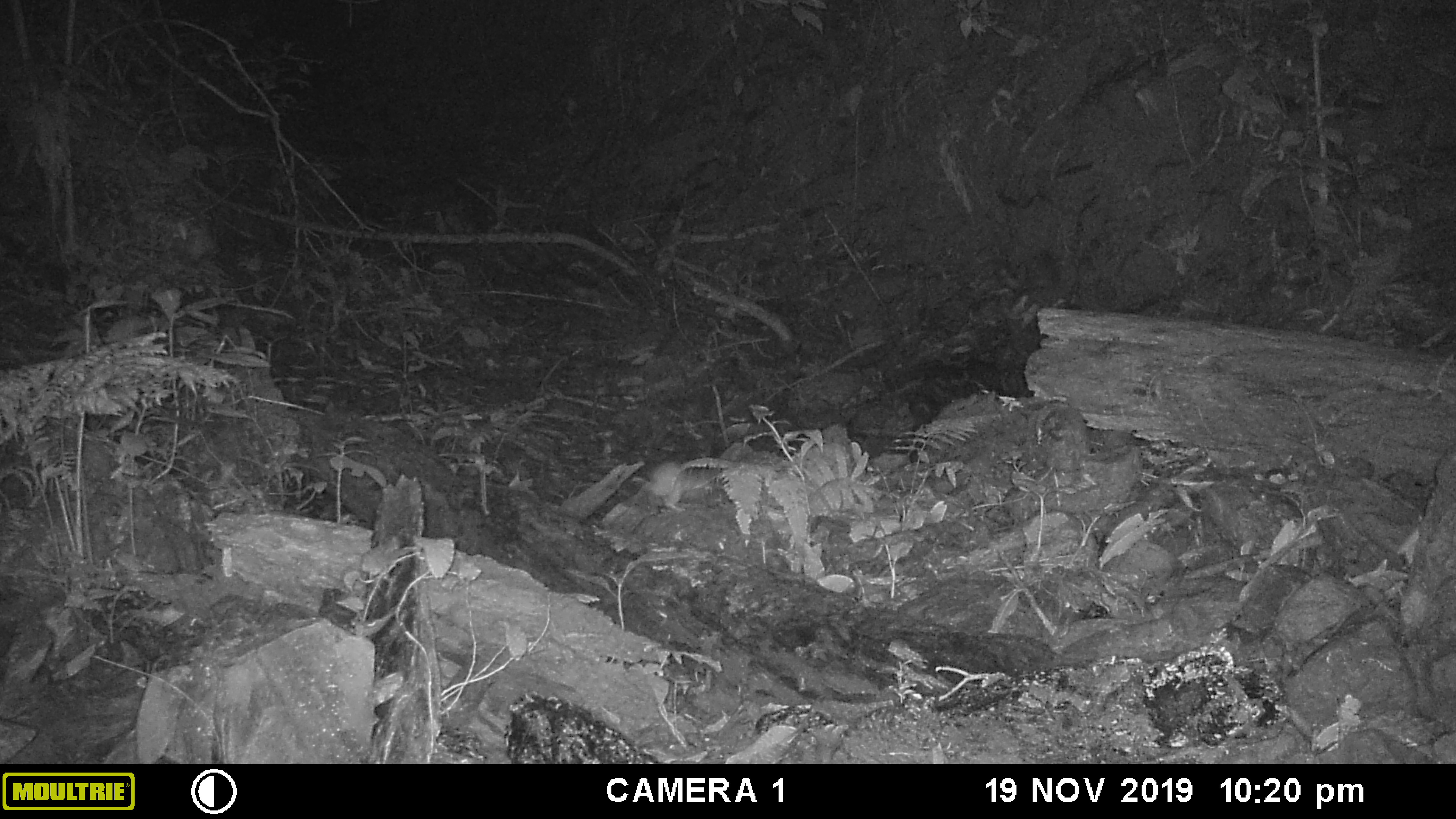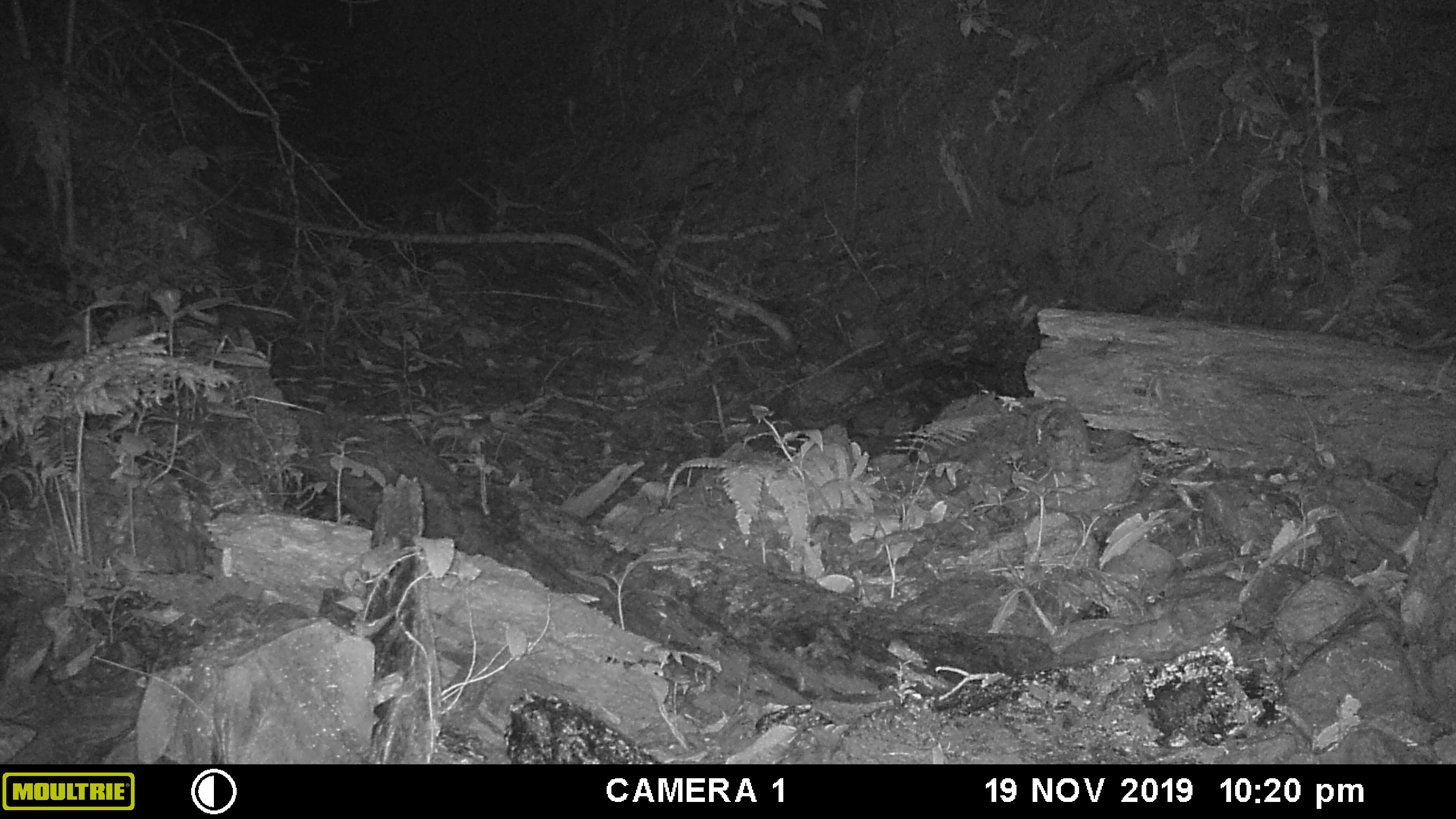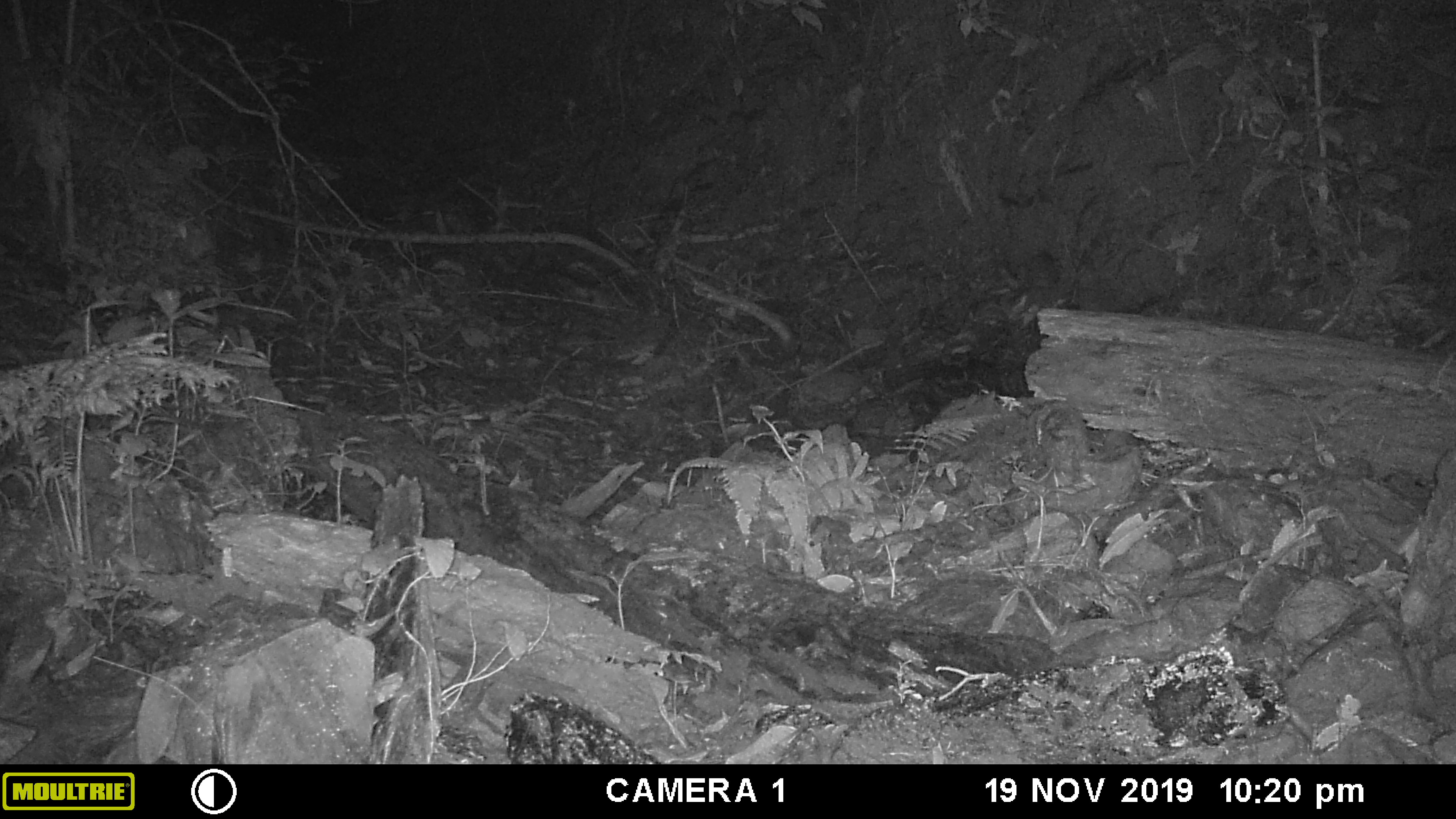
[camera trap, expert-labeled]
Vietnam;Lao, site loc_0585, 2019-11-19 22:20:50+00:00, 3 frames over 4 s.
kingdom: Animalia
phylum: Chordata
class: Mammalia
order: Rodentia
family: Muridae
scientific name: Muridae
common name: old-world mice and rats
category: unidentified murid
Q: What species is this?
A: Unidentified murid (old-world mice and rats) (Muridae).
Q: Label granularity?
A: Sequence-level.